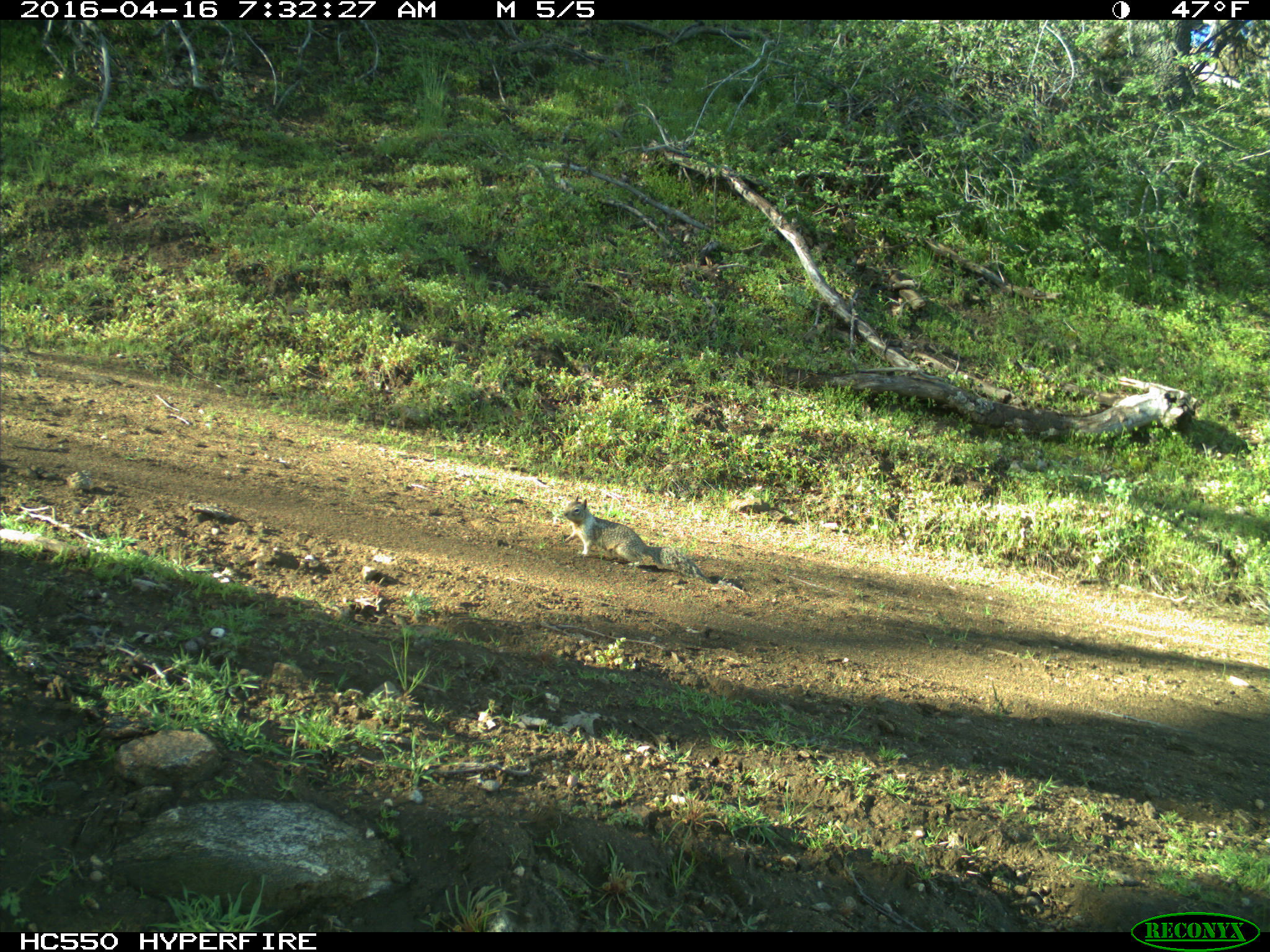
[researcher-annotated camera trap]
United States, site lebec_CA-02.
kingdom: Animalia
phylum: Chordata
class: Mammalia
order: Rodentia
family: Sciuridae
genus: Otospermophilus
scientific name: Otospermophilus beecheyi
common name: california ground squirrel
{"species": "Otospermophilus beecheyi (california ground squirrel)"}